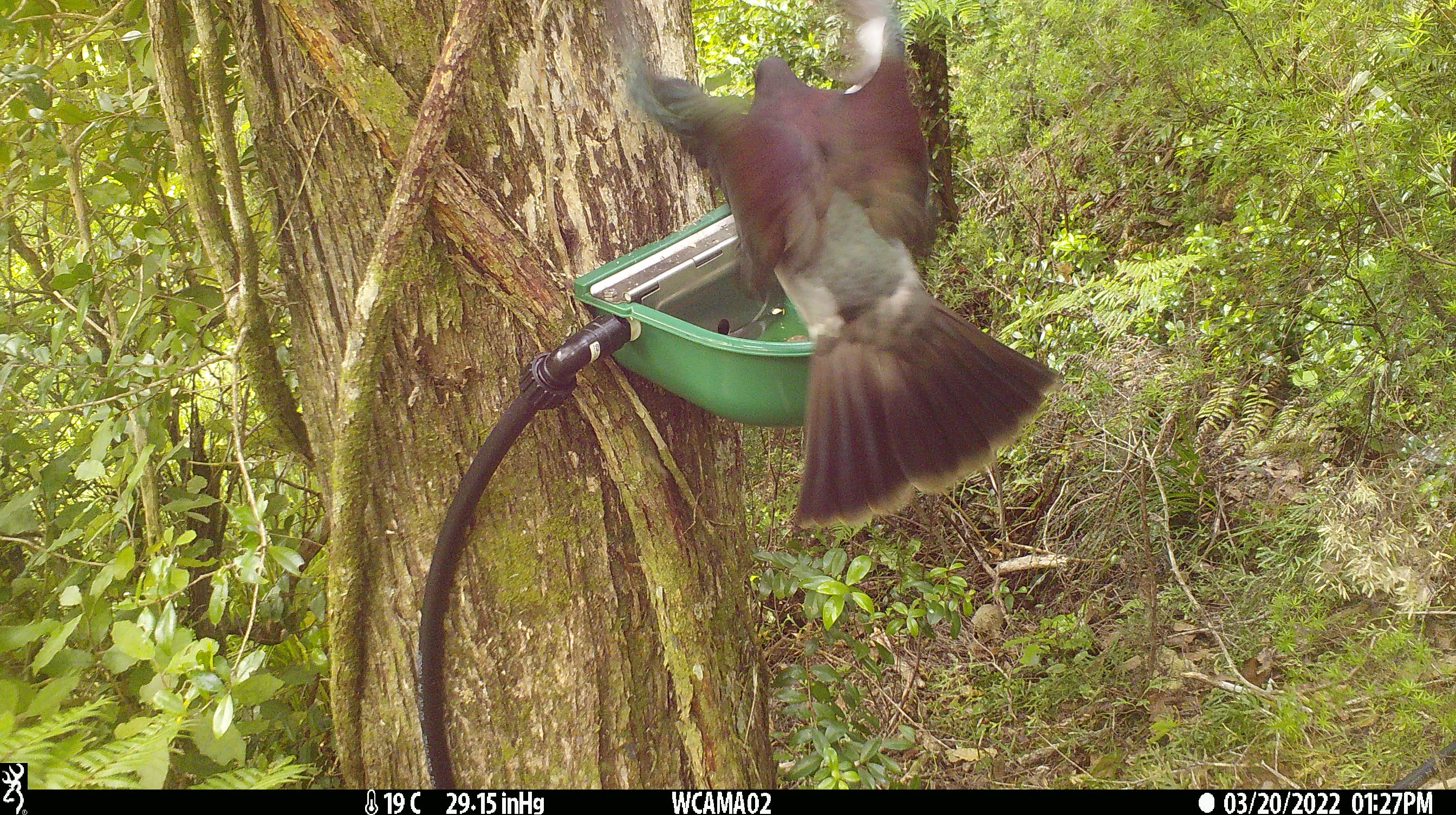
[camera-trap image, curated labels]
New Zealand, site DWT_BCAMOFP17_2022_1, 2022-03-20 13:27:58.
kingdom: Animalia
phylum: Chordata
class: Aves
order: Columbiformes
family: Columbidae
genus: Hemiphaga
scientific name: Hemiphaga novaeseelandiae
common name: new zealand pigeon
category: kereru